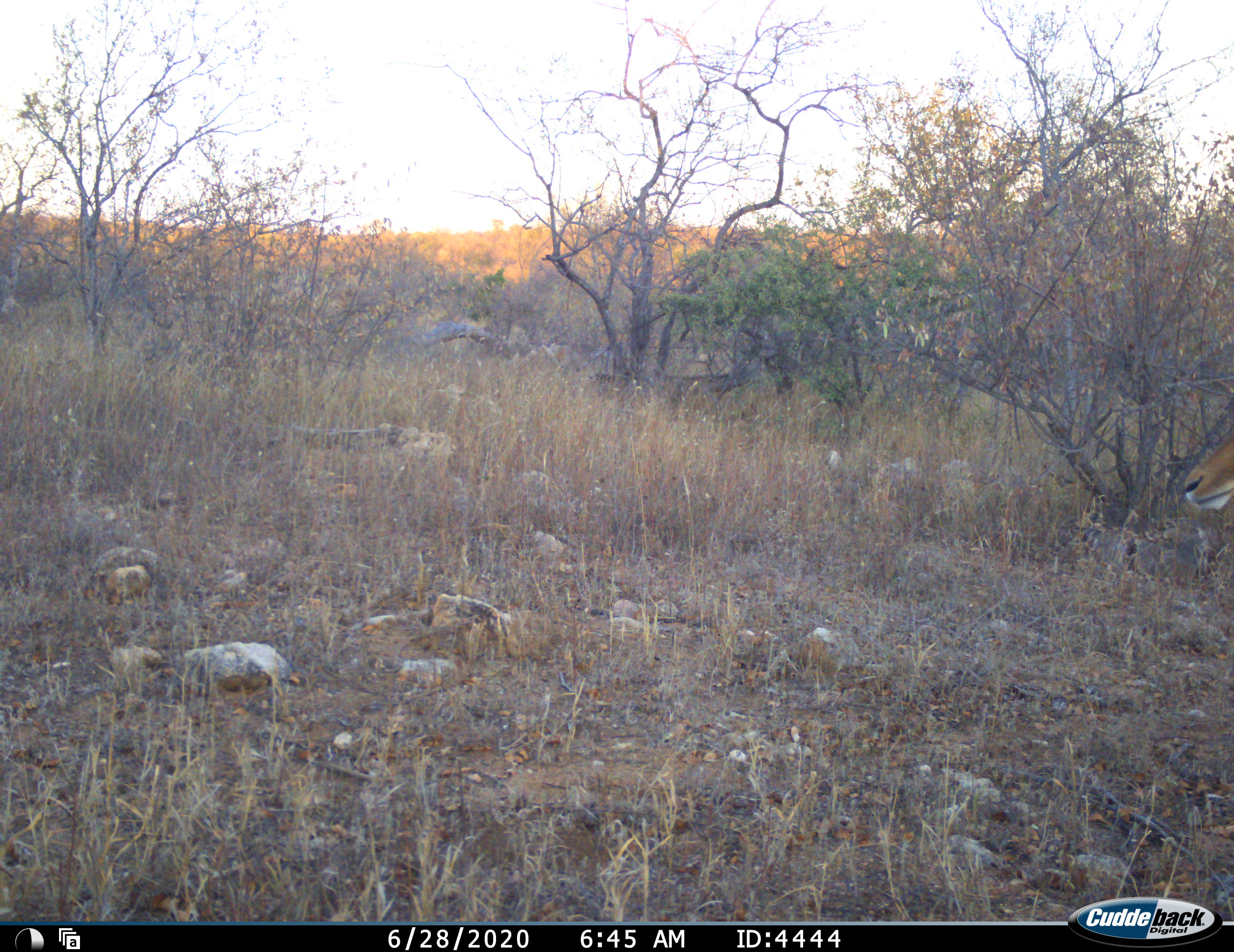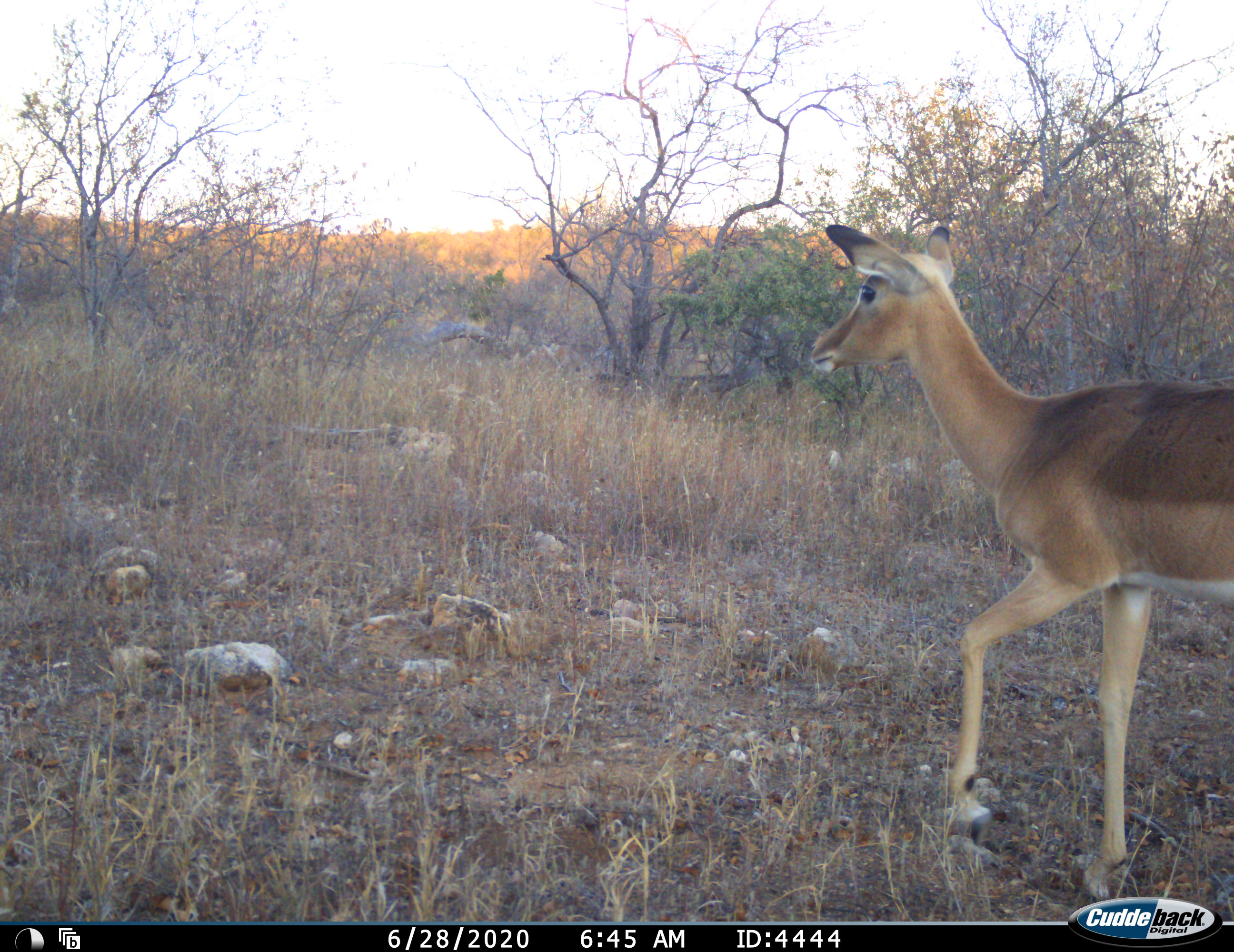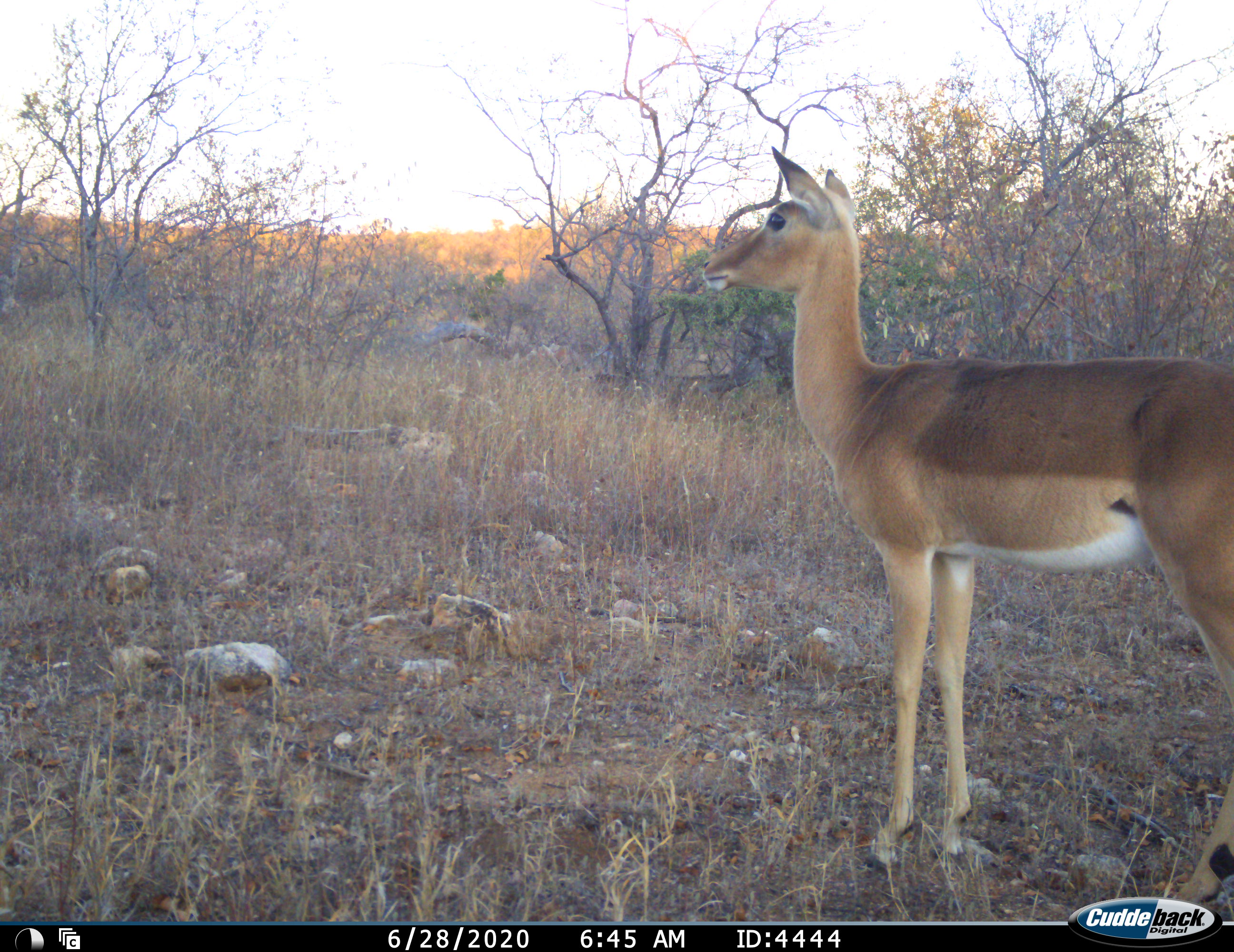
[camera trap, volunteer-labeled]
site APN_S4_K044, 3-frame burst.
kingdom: Animalia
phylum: Chordata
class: Mammalia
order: Artiodactyla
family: Bovidae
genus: Aepyceros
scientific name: Aepyceros melampus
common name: impala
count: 1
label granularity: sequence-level